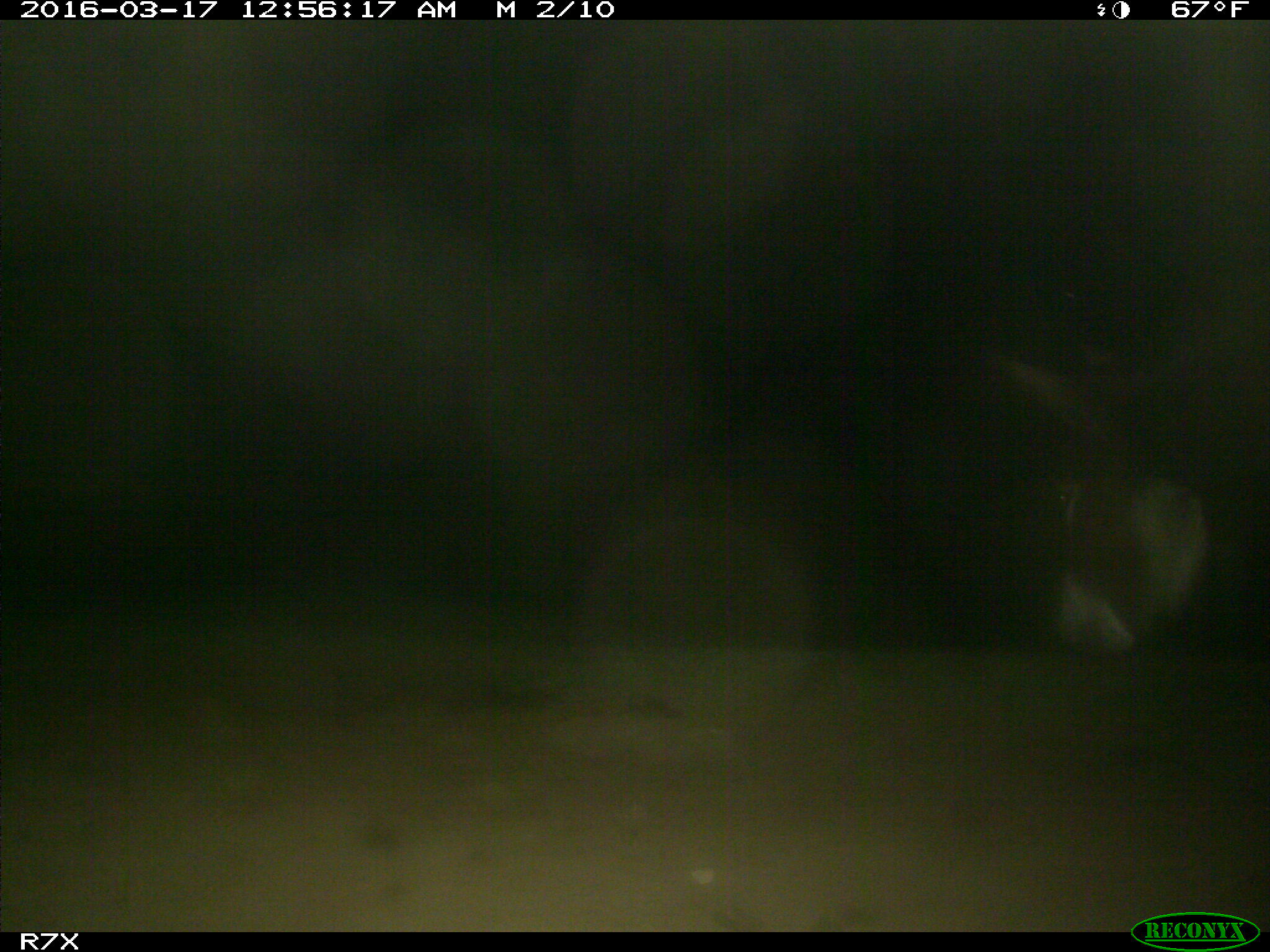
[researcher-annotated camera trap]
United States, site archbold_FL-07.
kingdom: Animalia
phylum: Chordata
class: Mammalia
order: Perissodactyla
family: Equidae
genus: Equus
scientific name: Equus africanus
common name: african wild ass